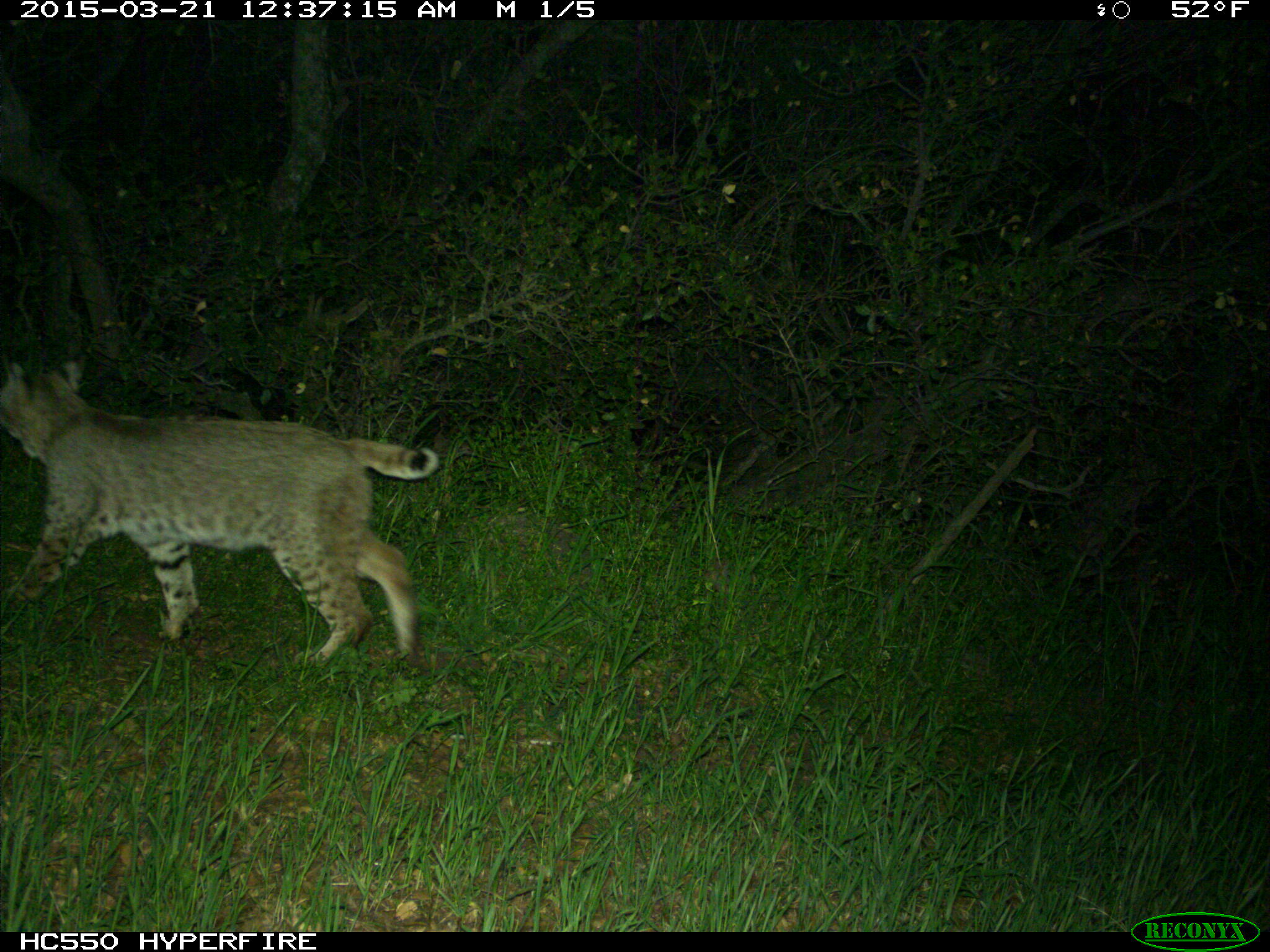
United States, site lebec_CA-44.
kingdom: Animalia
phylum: Chordata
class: Mammalia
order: Carnivora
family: Felidae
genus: Lynx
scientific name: Lynx rufus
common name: bobcat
Lynx rufus (bobcat).